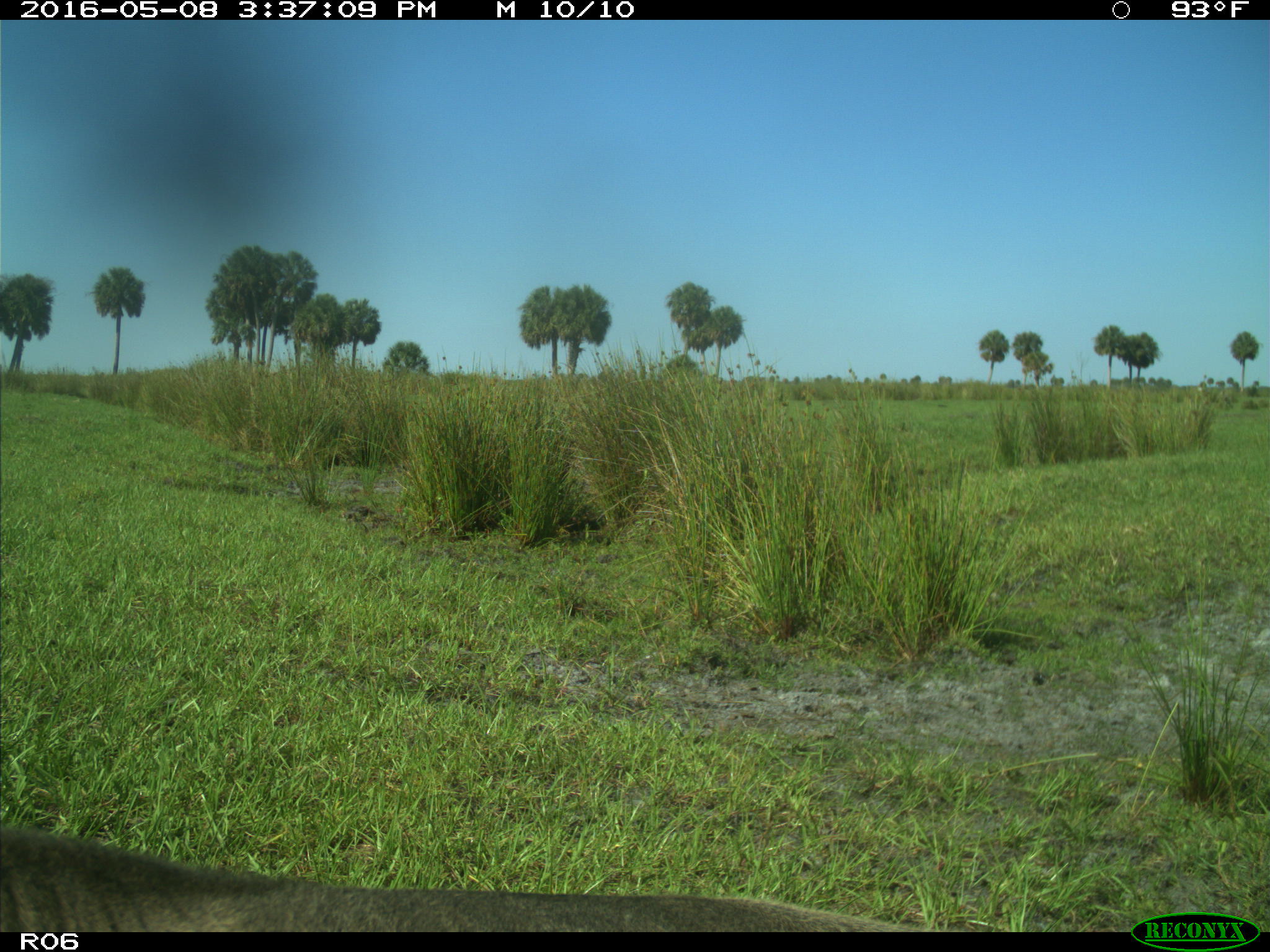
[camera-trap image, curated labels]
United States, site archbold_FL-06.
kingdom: Animalia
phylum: Chordata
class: Mammalia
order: Artiodactyla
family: Bovidae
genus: Bos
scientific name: Bos taurus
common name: domestic cow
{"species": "Bos taurus (domestic cow)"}